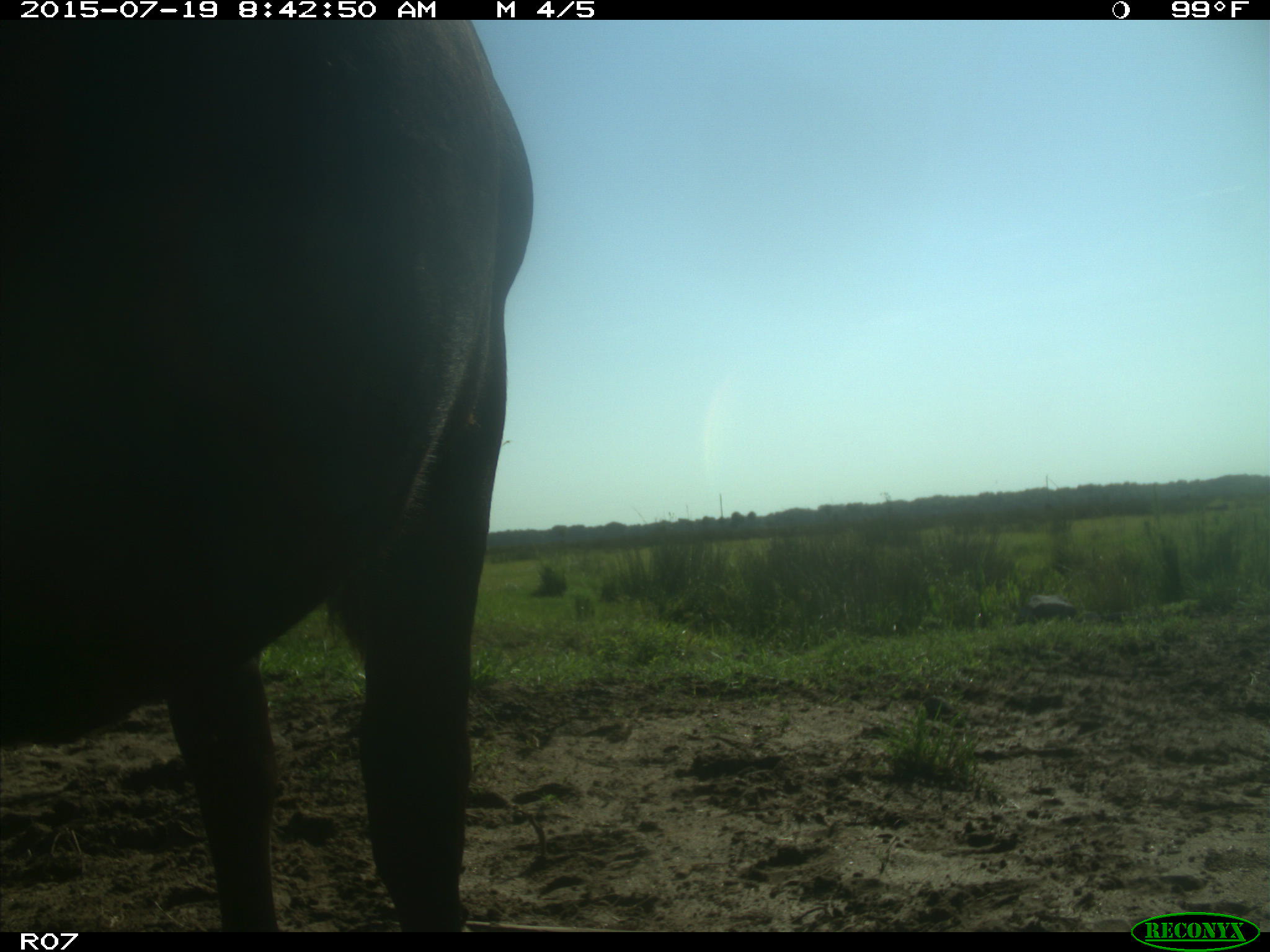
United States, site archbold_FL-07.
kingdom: Animalia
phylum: Chordata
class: Mammalia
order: Artiodactyla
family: Bovidae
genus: Bos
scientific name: Bos taurus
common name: domestic cow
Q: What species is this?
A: Bos taurus (domestic cow).